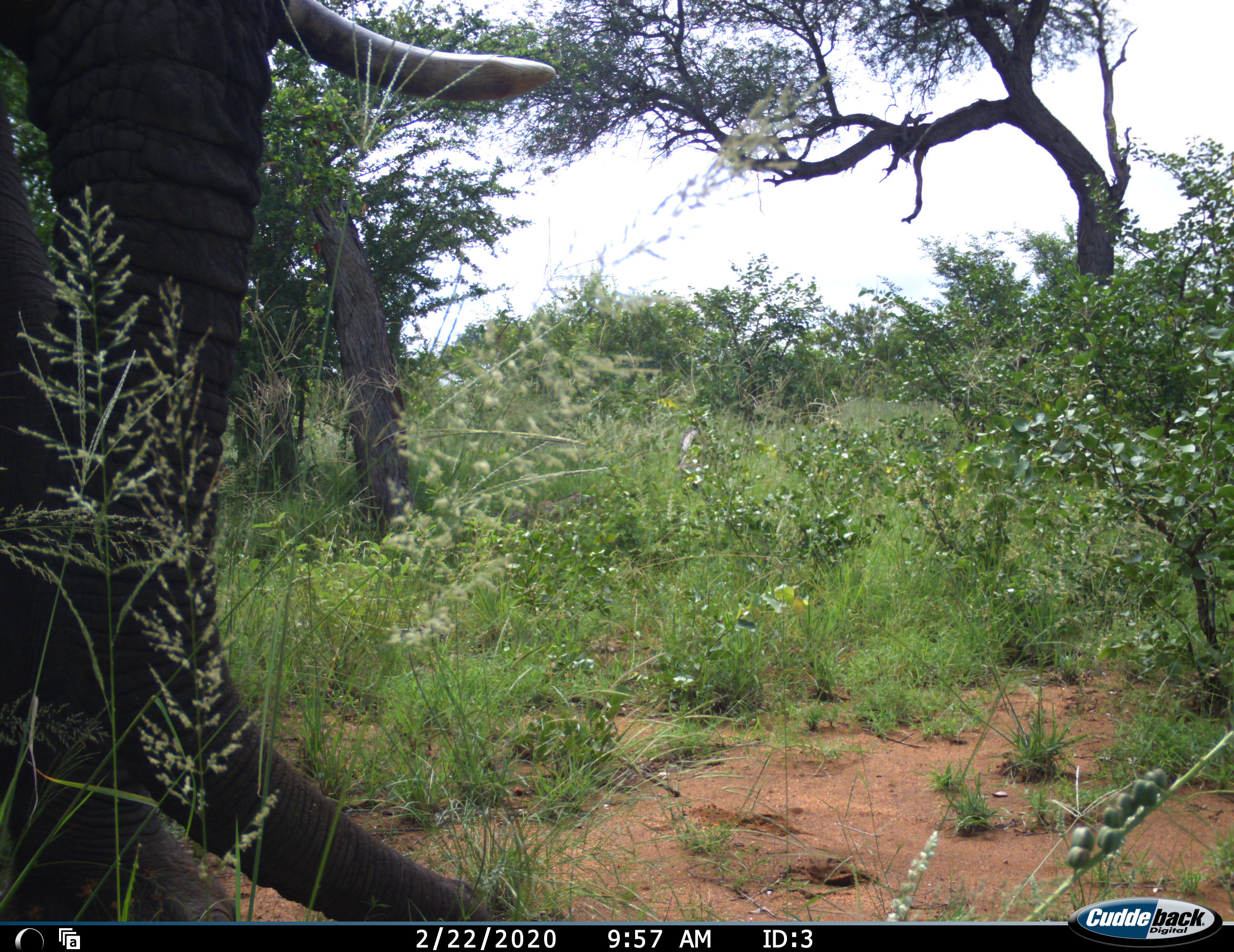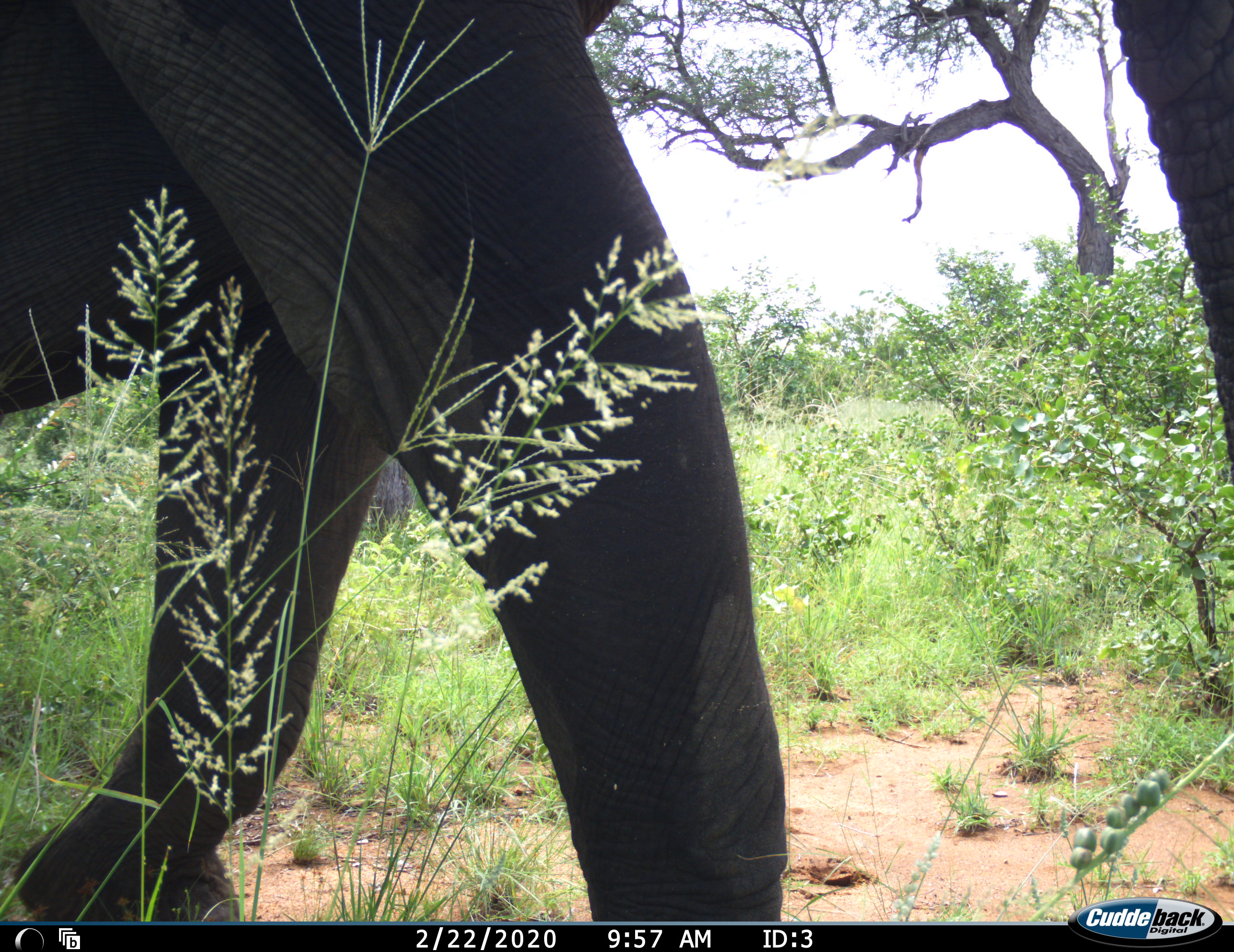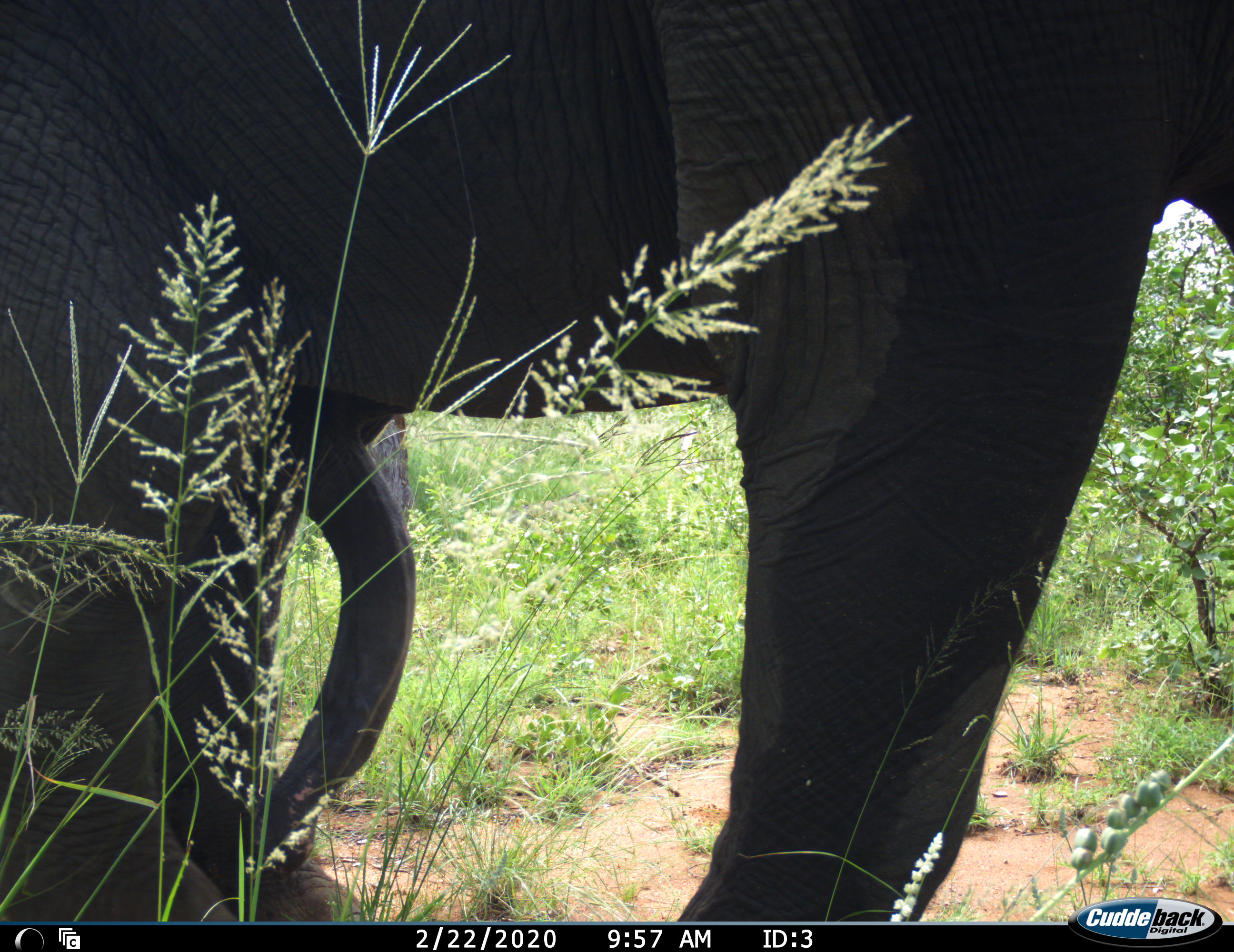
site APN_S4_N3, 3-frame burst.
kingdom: Animalia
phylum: Chordata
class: Mammalia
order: Proboscidea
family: Elephantidae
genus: Loxodonta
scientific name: Loxodonta africana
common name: african bush elephant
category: elephant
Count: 1.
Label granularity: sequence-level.